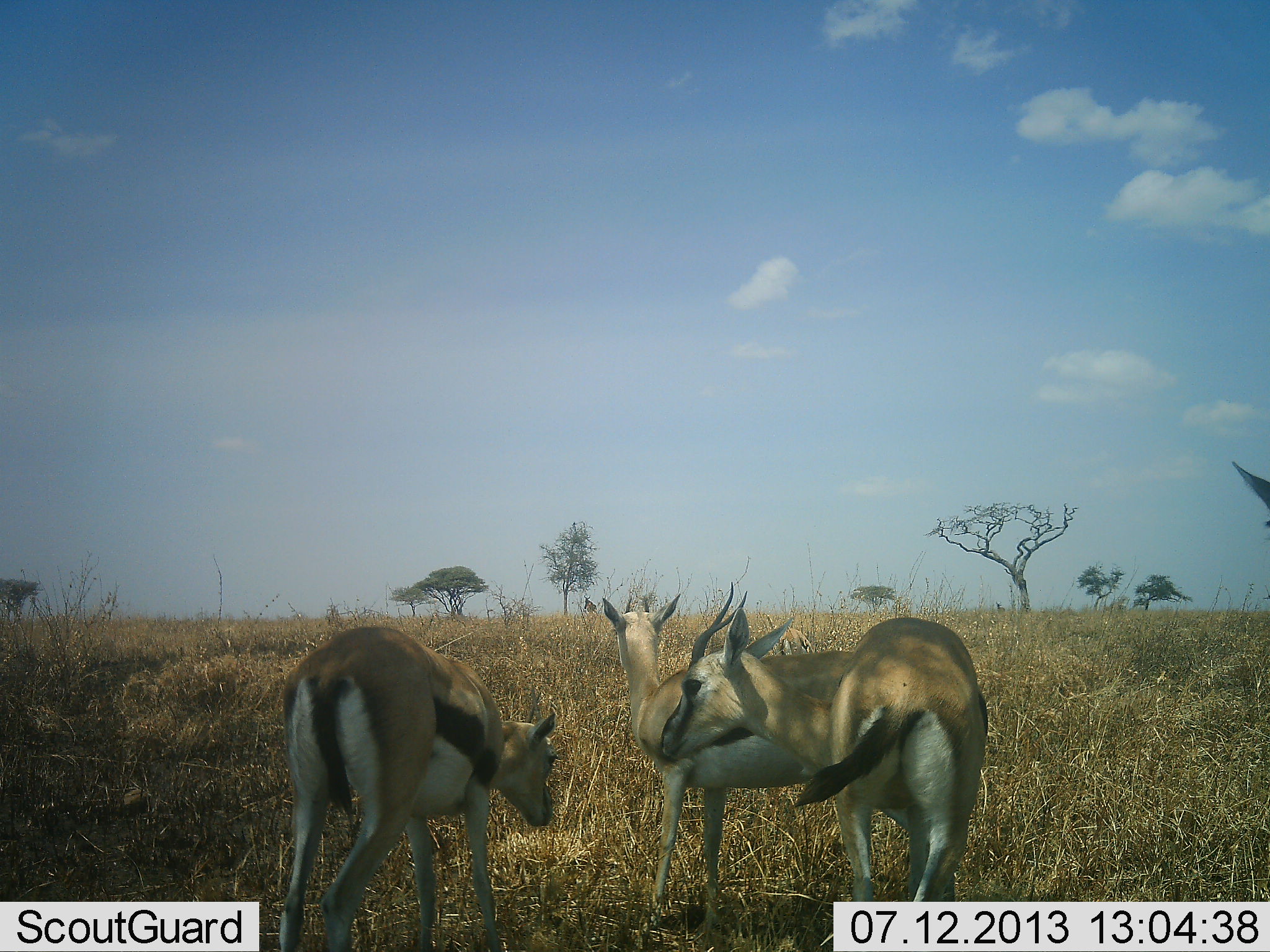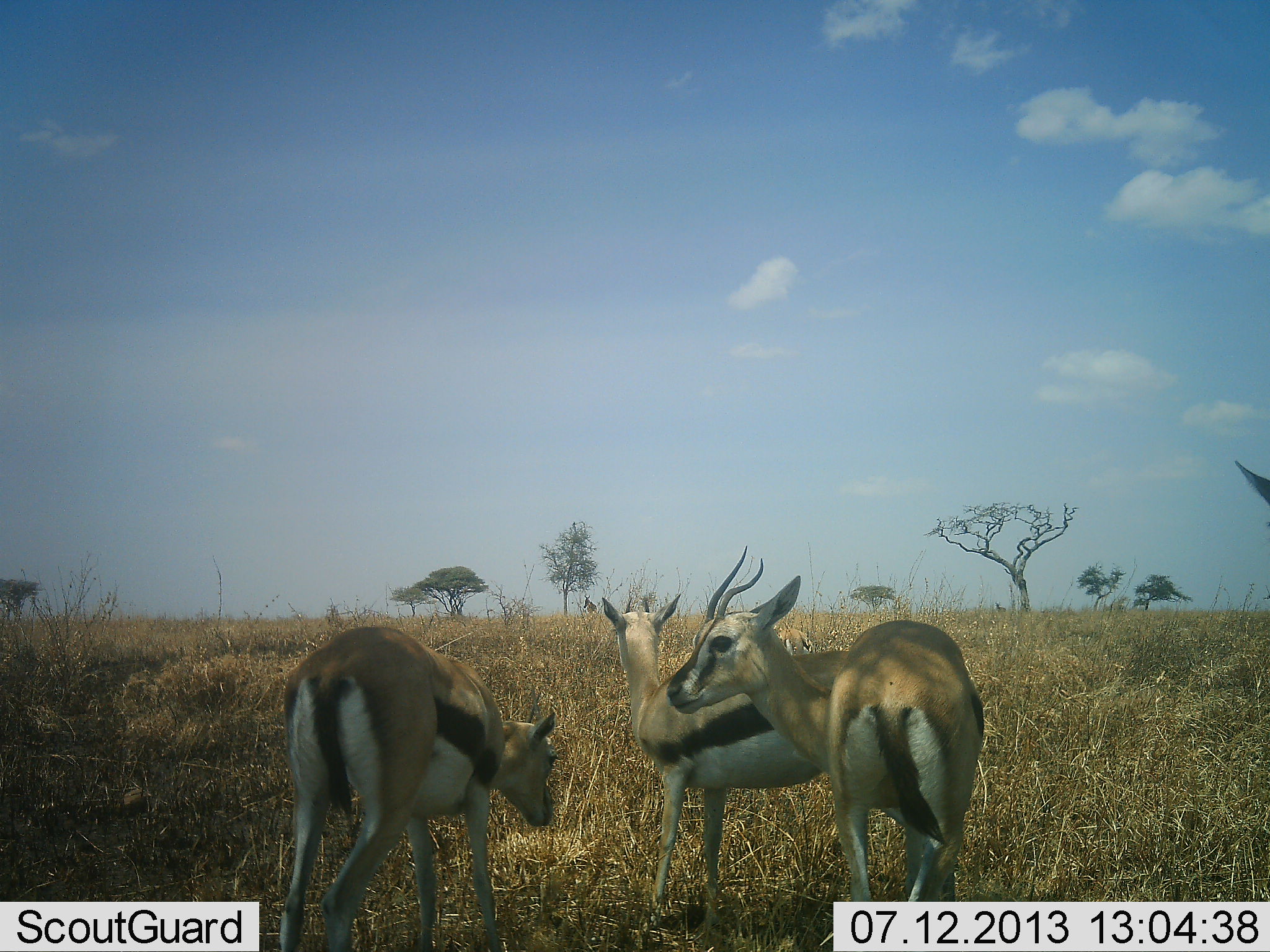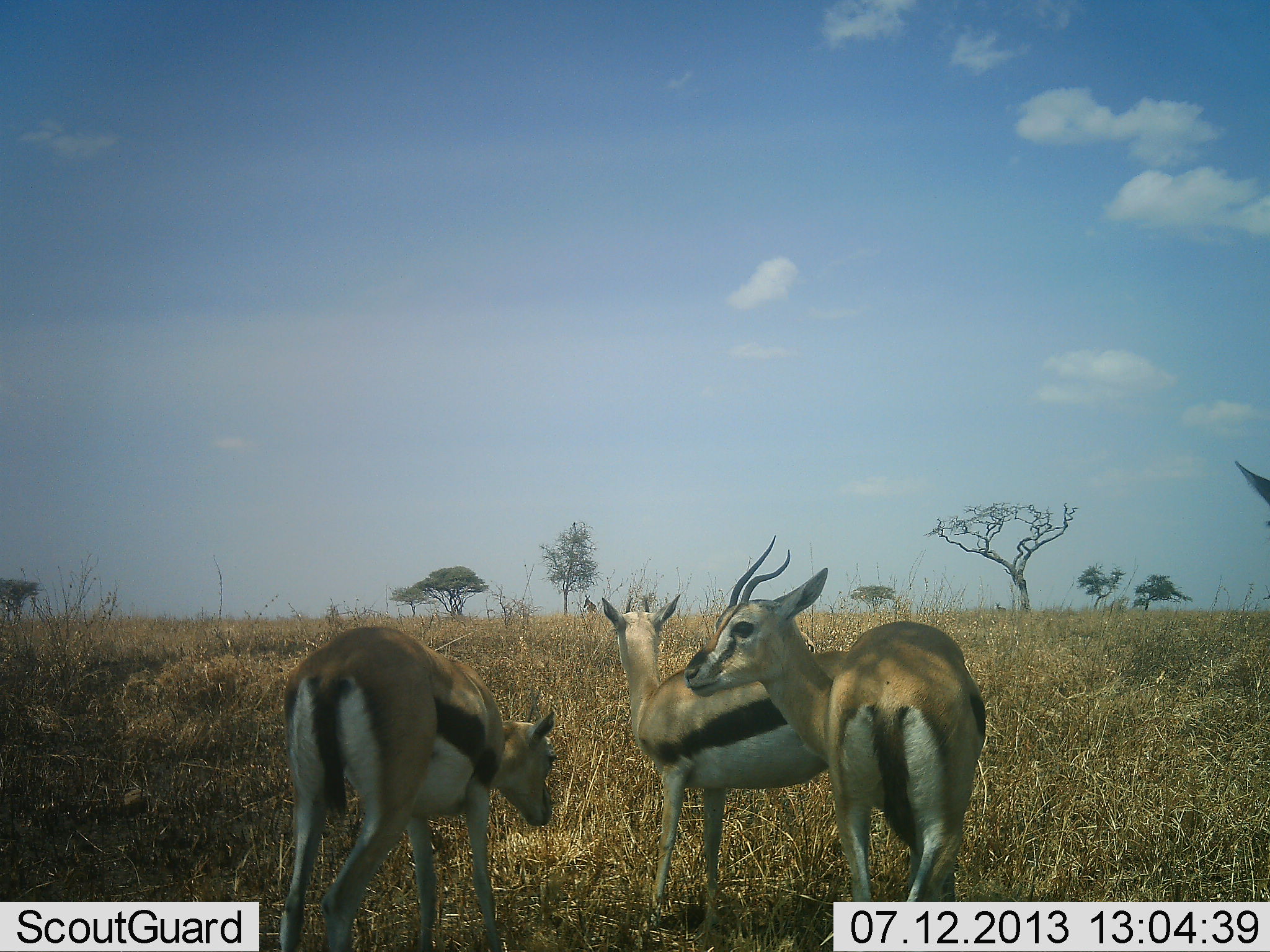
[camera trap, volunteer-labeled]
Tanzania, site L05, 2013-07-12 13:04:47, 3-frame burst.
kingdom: Animalia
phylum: Chordata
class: Mammalia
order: Artiodactyla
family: Bovidae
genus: Eudorcas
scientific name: Eudorcas thomsonii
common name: thomson's gazelle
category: gazellethomsons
Gazellethomsons (thomson's gazelle) (Eudorcas thomsonii), count 3. Behavior (volunteer vote fractions): standing 86%, resting 8%, moving 3%, interacting 3%. Young present (vote fraction): 8%. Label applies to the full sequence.